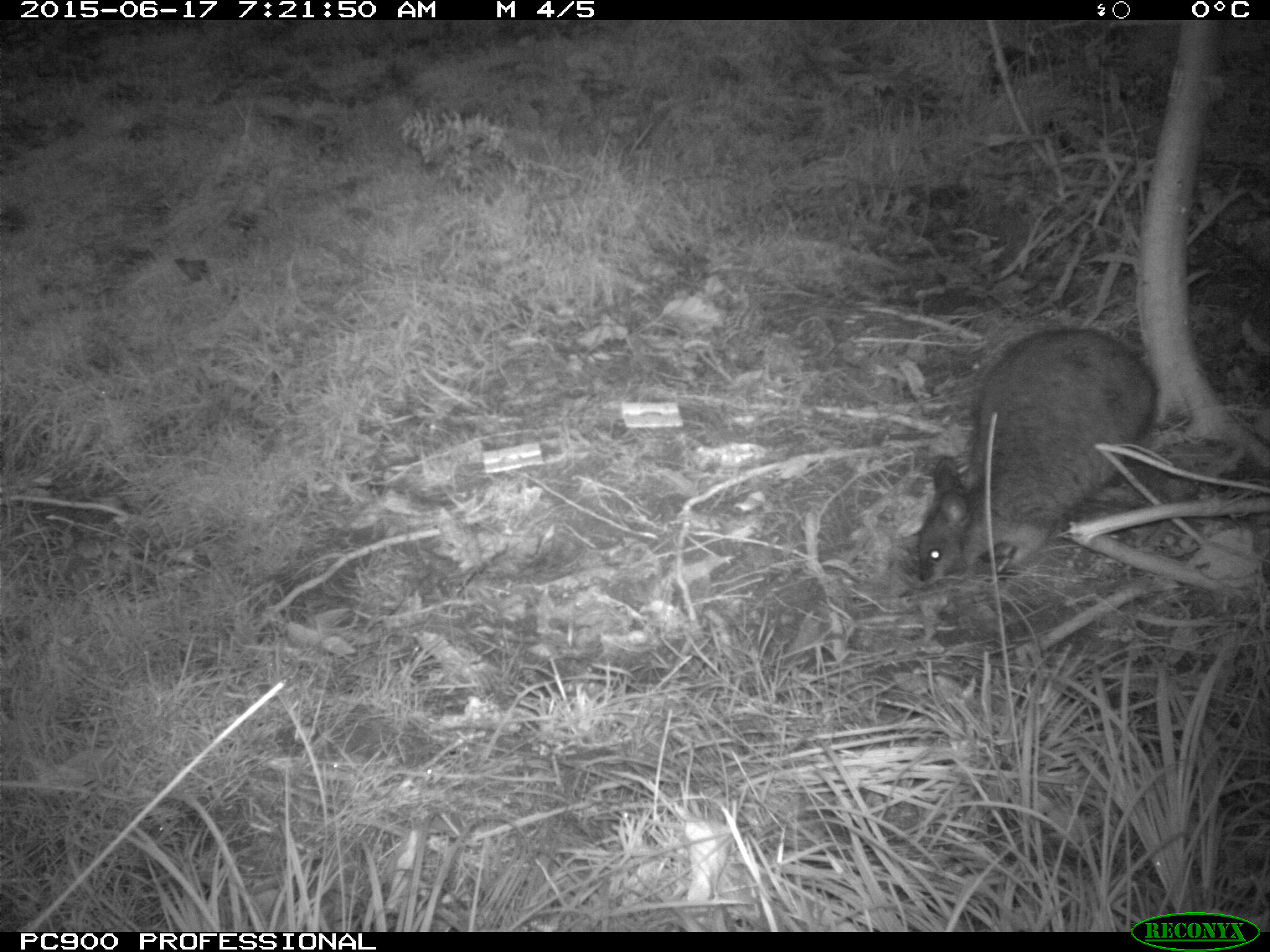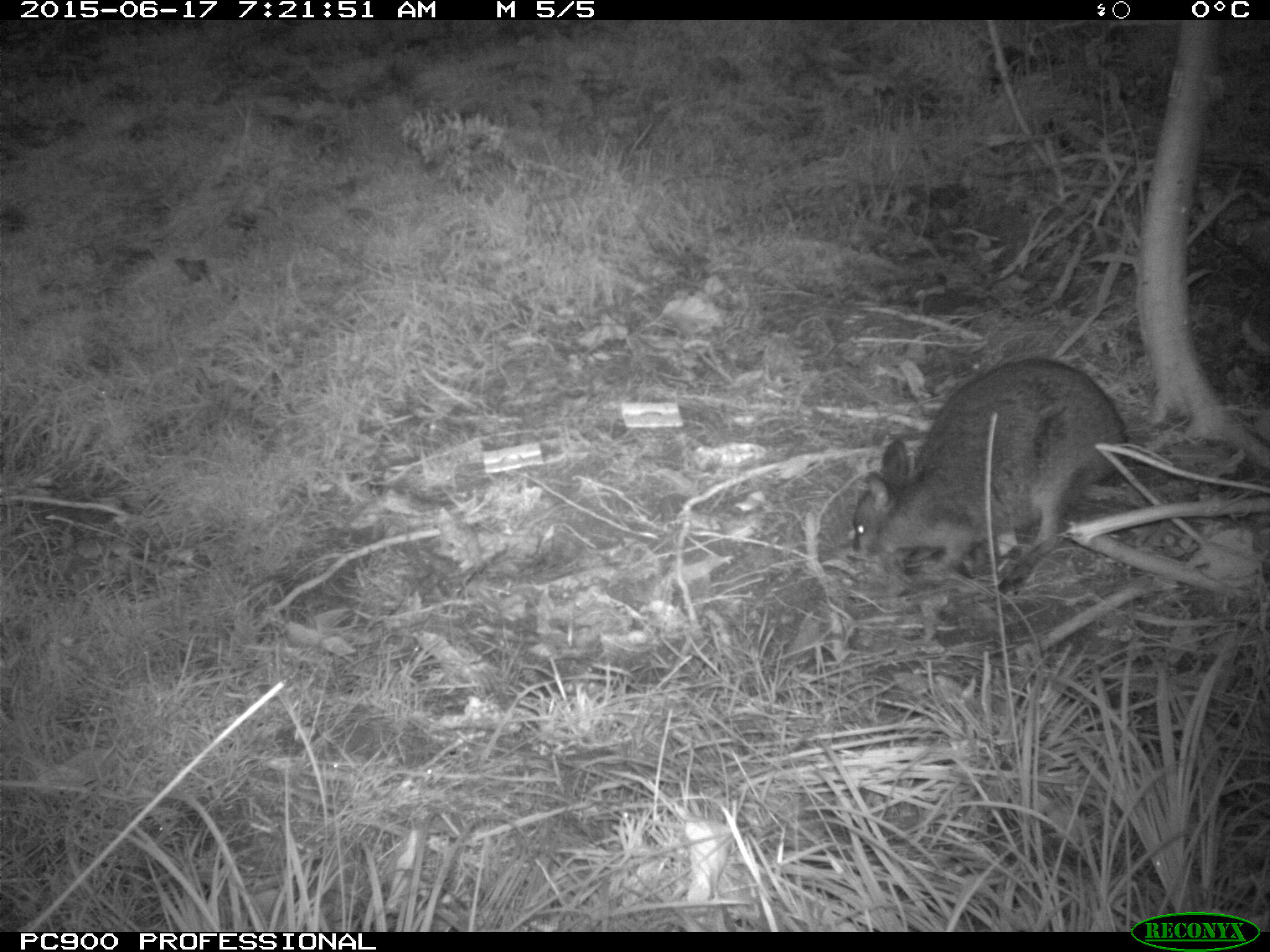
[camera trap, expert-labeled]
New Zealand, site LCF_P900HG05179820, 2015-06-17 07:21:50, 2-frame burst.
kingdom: Animalia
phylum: Chordata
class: Mammalia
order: Diprotodontia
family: Macropodidae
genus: Notamacropus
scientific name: Notamacropus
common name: wallaby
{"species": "wallaby (Notamacropus)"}